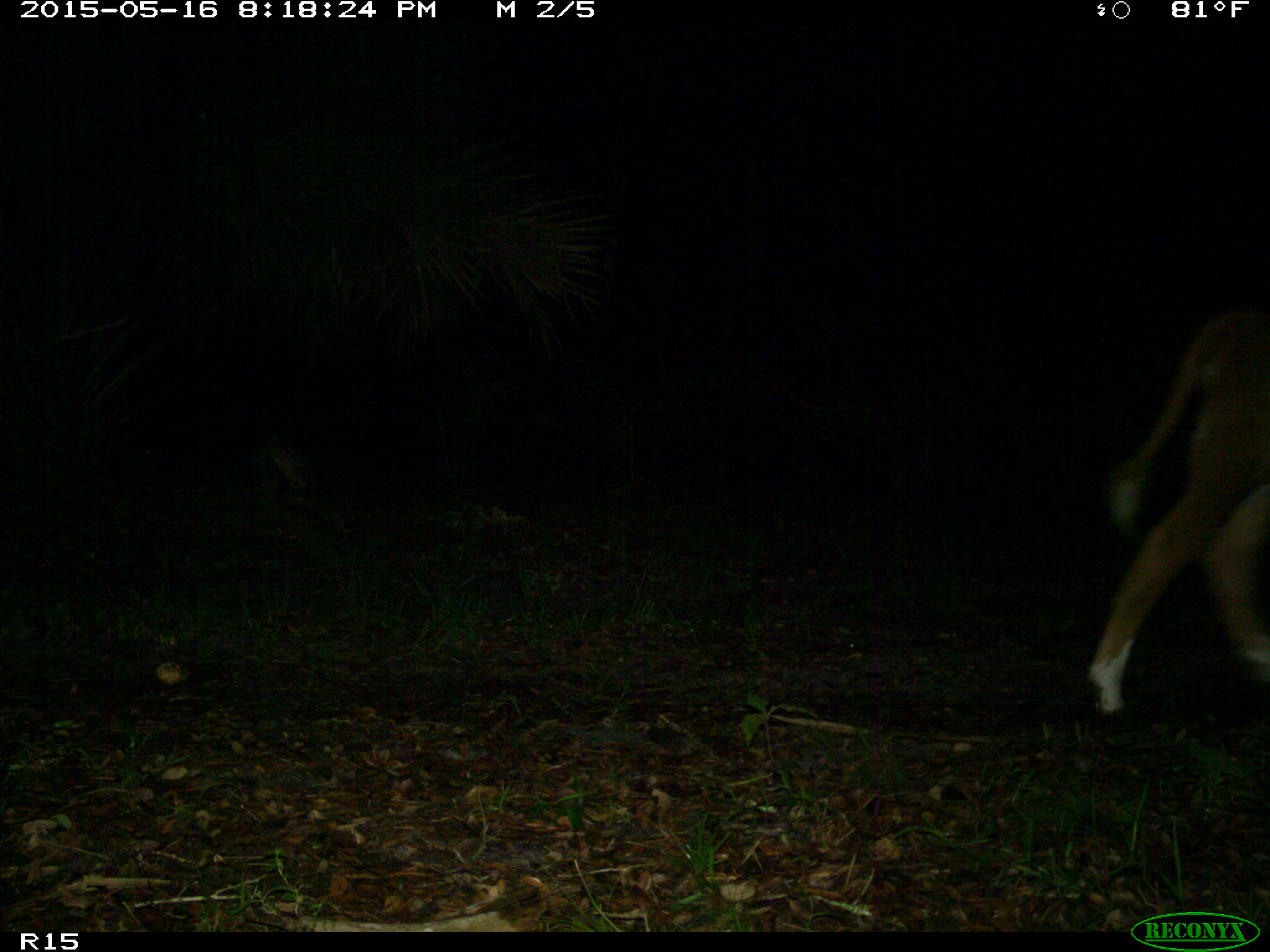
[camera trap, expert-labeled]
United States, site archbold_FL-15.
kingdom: Animalia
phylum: Chordata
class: Mammalia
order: Artiodactyla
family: Bovidae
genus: Bos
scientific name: Bos taurus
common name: domestic cow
Bos taurus (domestic cow).